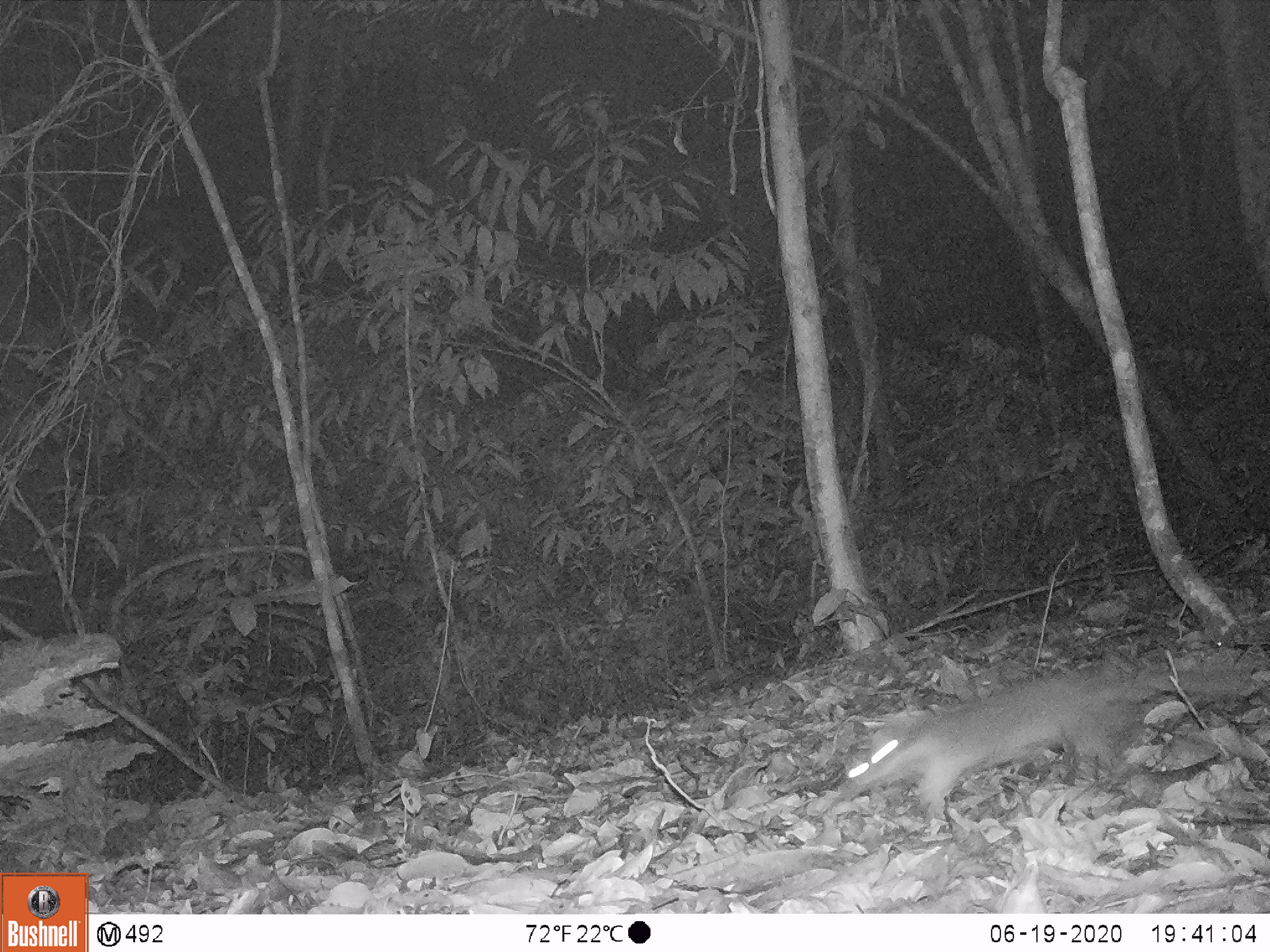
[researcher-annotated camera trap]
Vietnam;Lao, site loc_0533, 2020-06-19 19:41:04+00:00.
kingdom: Animalia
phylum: Chordata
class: Mammalia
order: Carnivora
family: Mustelidae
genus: Melogale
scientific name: Melogale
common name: ferret badger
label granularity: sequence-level